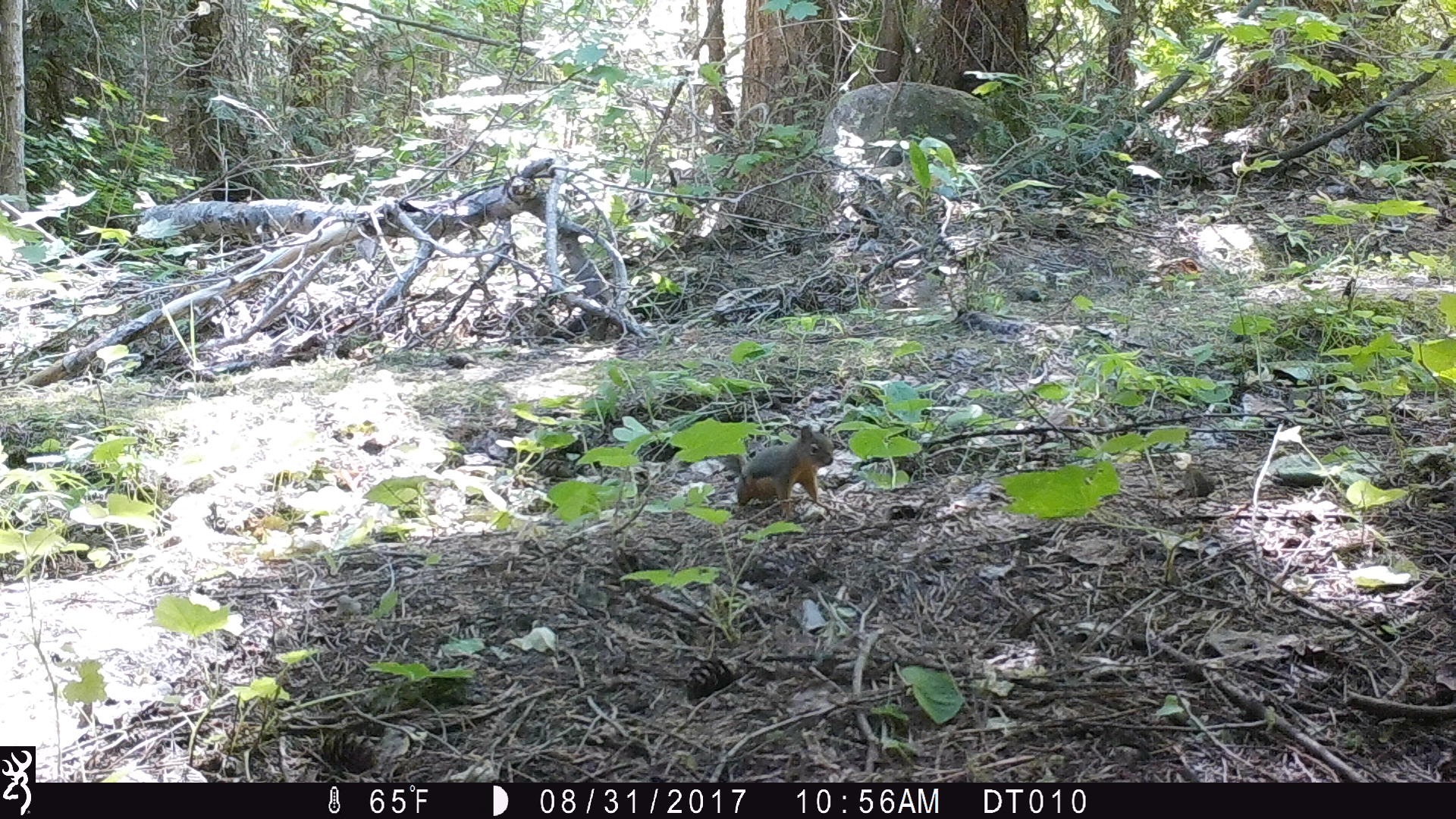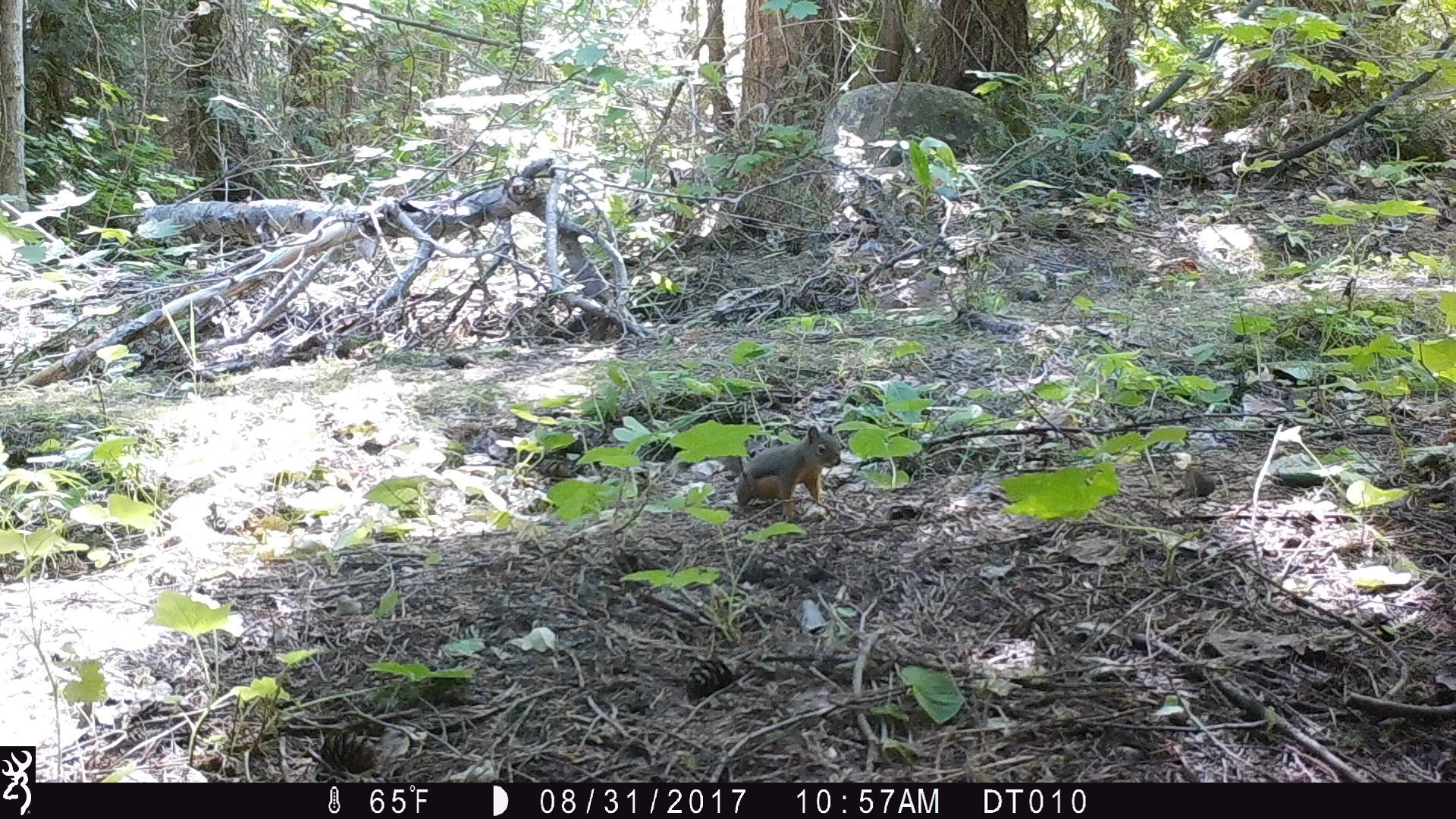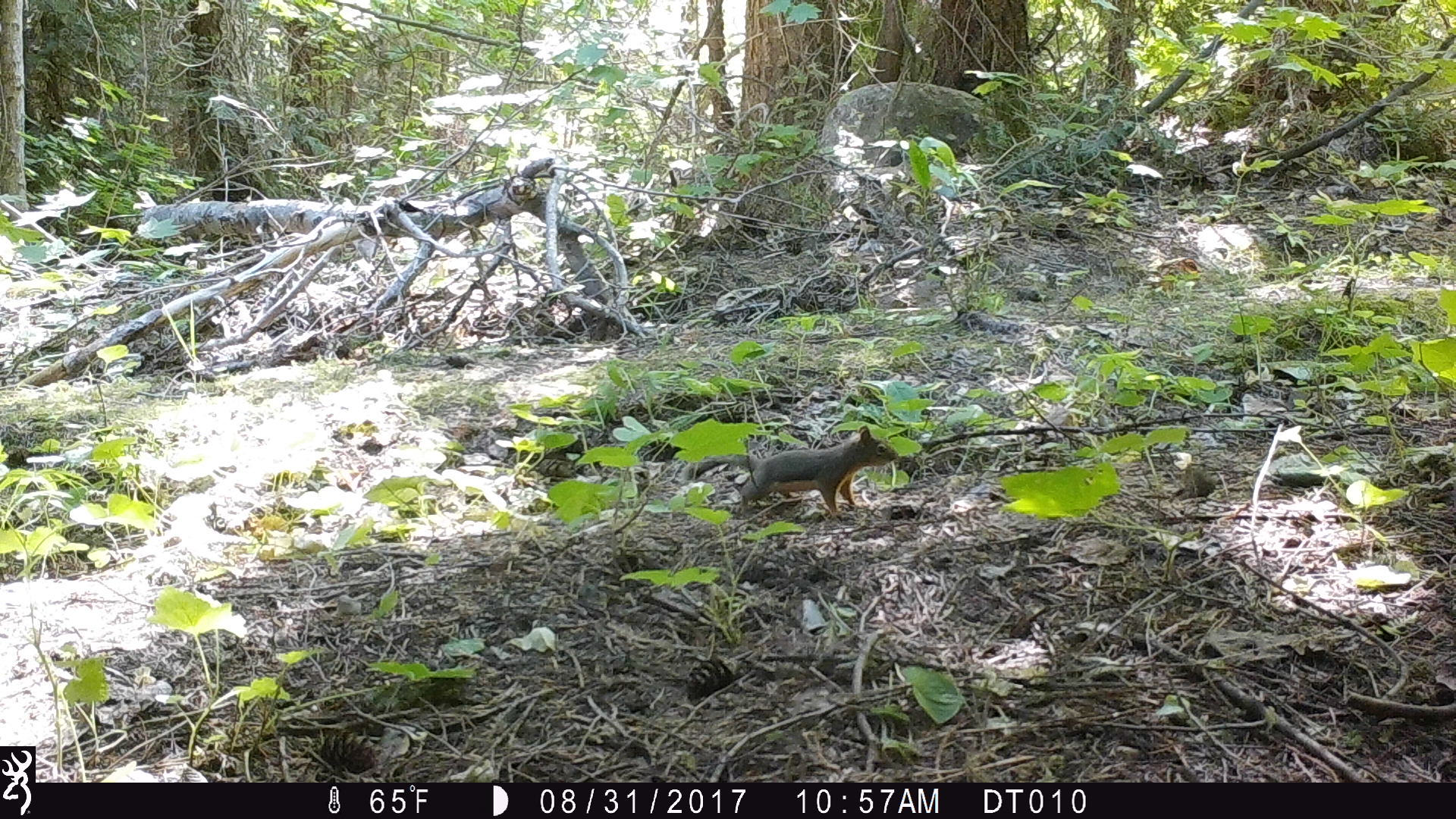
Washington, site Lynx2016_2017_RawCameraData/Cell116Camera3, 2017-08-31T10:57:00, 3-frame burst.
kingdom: Animalia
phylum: Chordata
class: Mammalia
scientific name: Mammalia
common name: small mammal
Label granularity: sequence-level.